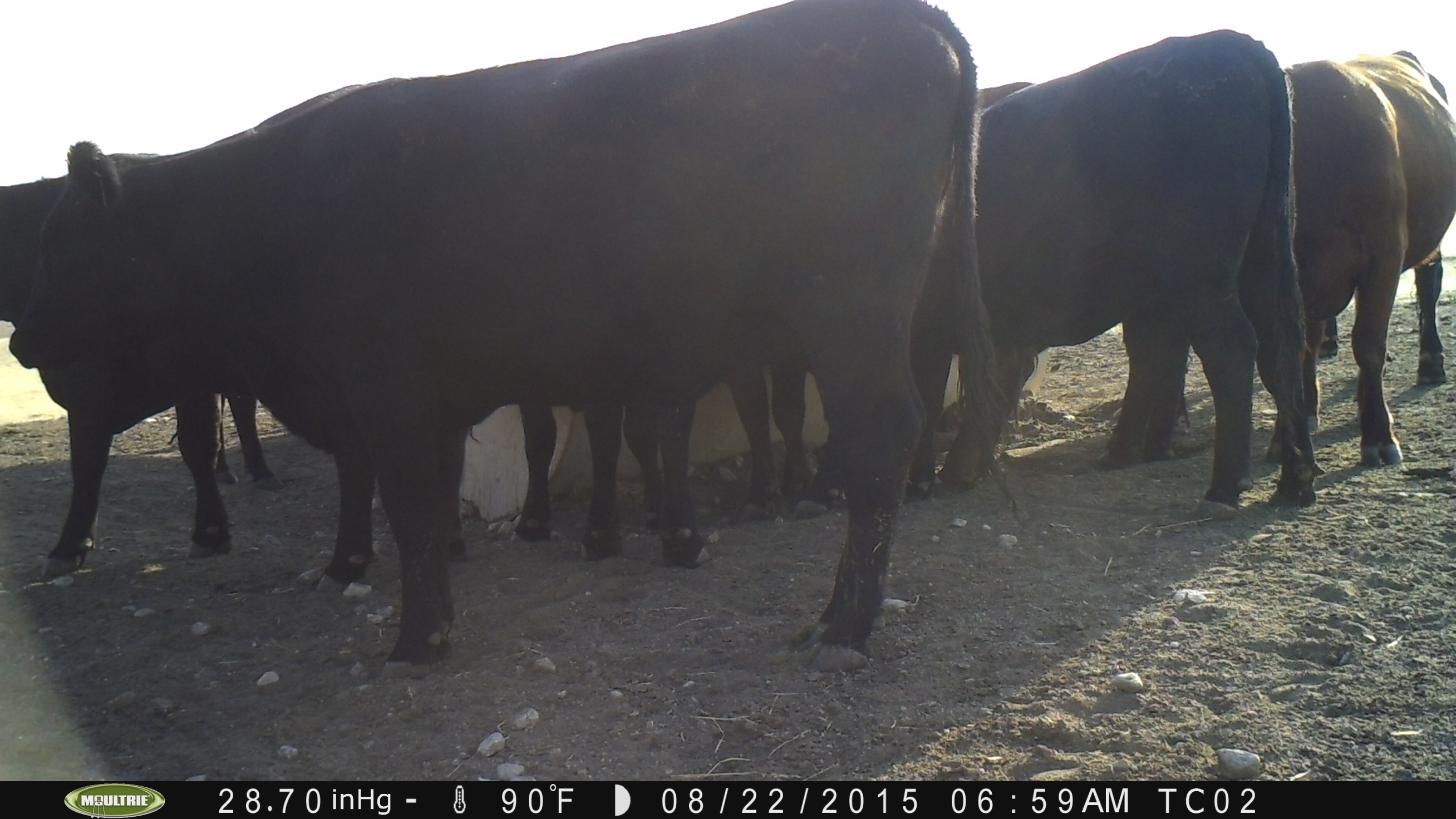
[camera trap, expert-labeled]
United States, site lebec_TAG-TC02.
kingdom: Animalia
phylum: Chordata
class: Mammalia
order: Artiodactyla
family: Bovidae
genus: Bos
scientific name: Bos taurus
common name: domestic cow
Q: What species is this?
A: Bos taurus (domestic cow).